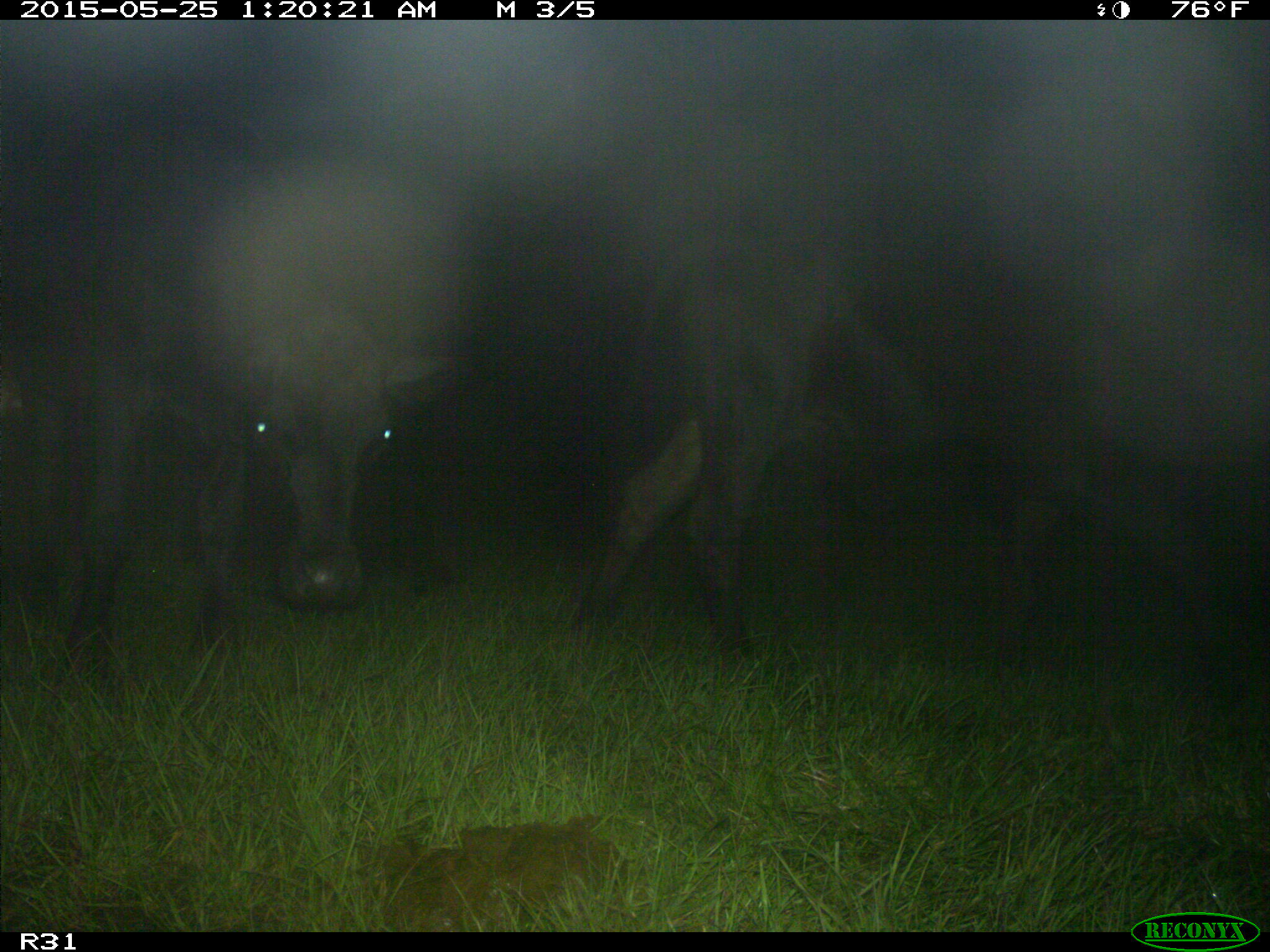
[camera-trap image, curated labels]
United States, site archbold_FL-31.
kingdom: Animalia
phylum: Chordata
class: Mammalia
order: Artiodactyla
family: Bovidae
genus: Bos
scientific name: Bos taurus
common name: domestic cow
Bos taurus (domestic cow).